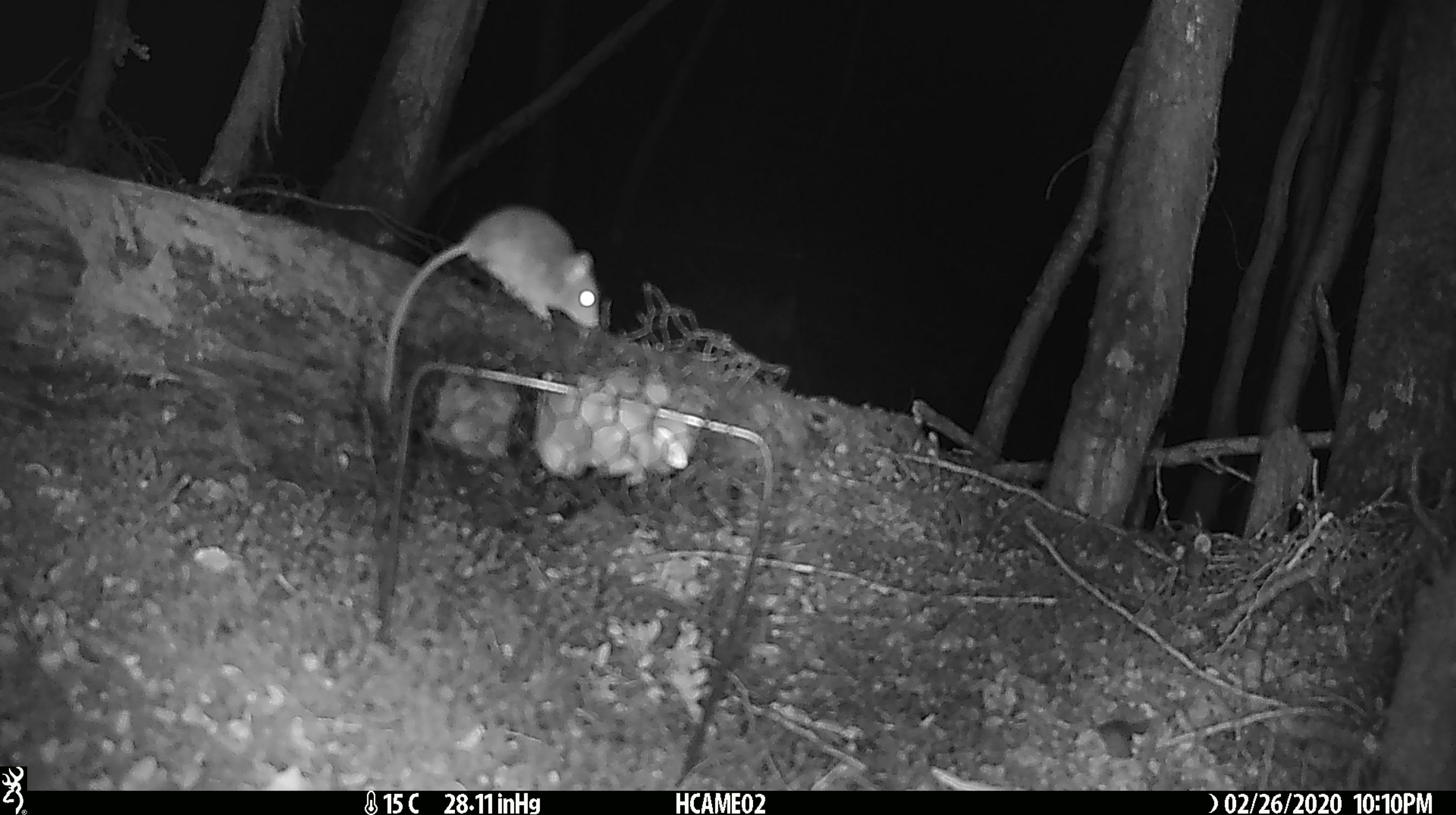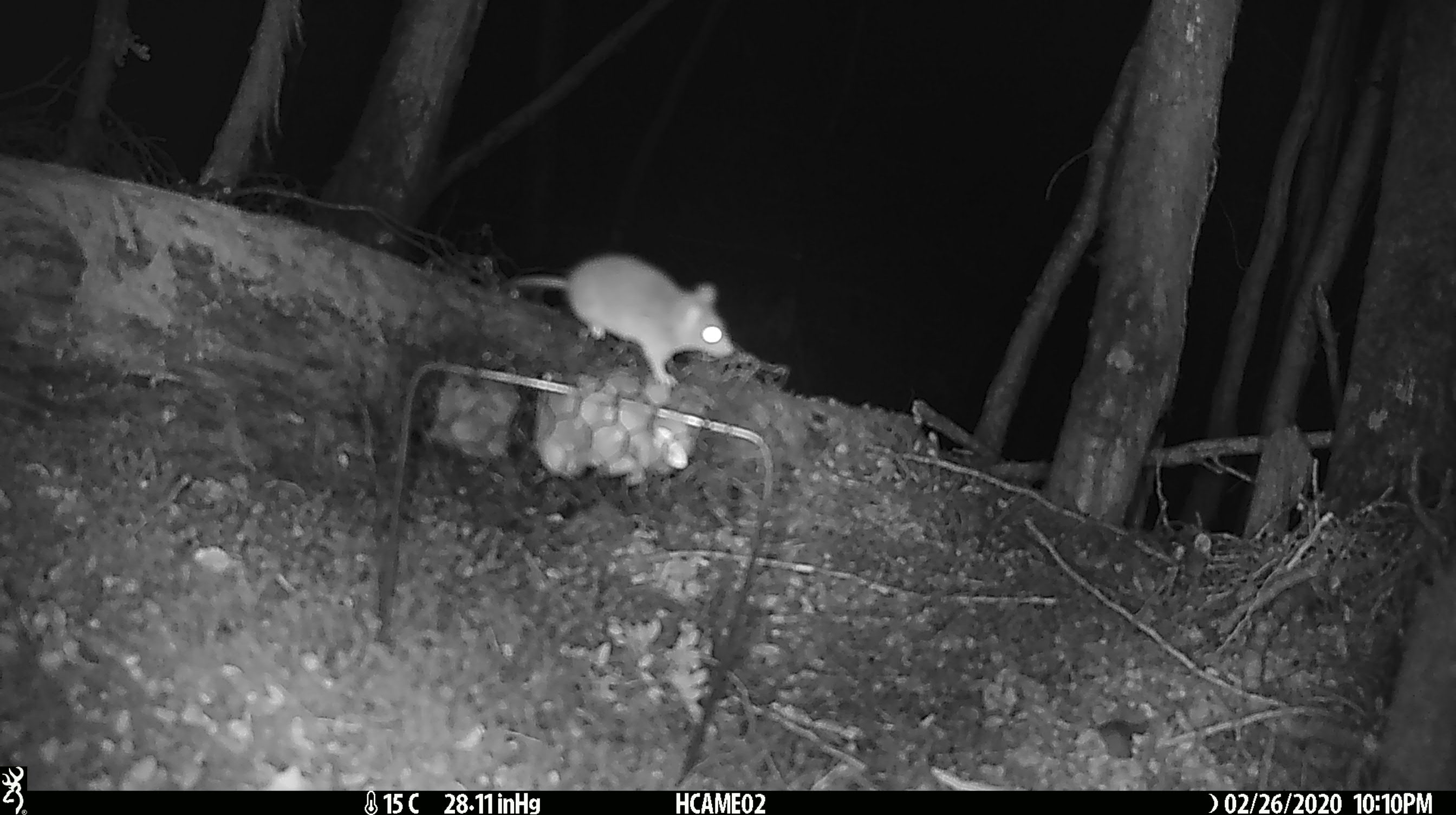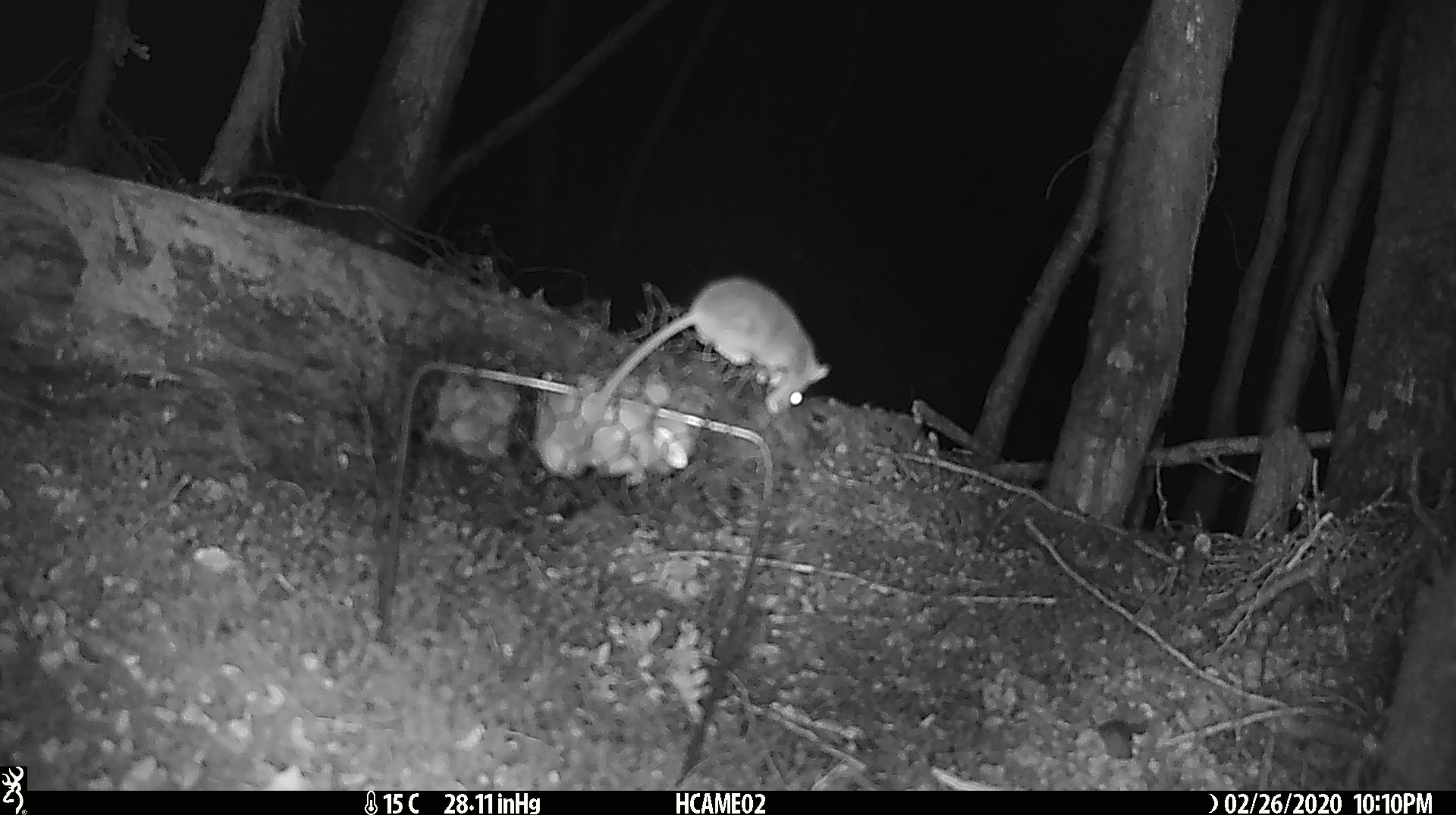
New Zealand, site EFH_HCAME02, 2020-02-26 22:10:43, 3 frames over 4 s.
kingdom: Animalia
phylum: Chordata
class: Mammalia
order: Rodentia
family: Muridae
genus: Mus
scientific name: Mus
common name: mouse